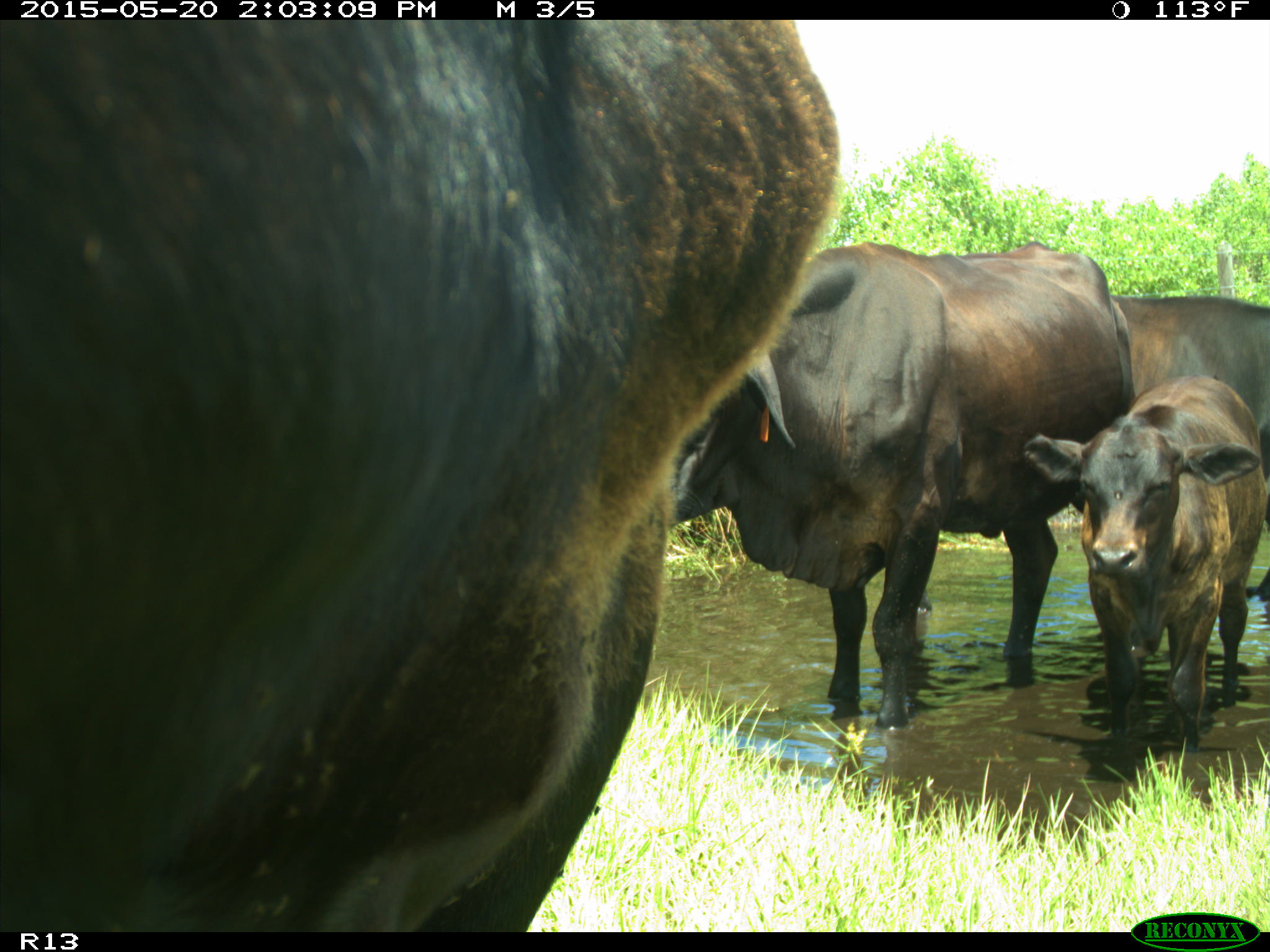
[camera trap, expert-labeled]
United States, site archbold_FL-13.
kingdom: Animalia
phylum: Chordata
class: Mammalia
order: Artiodactyla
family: Bovidae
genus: Bos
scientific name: Bos taurus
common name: domestic cow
Bos taurus (domestic cow).